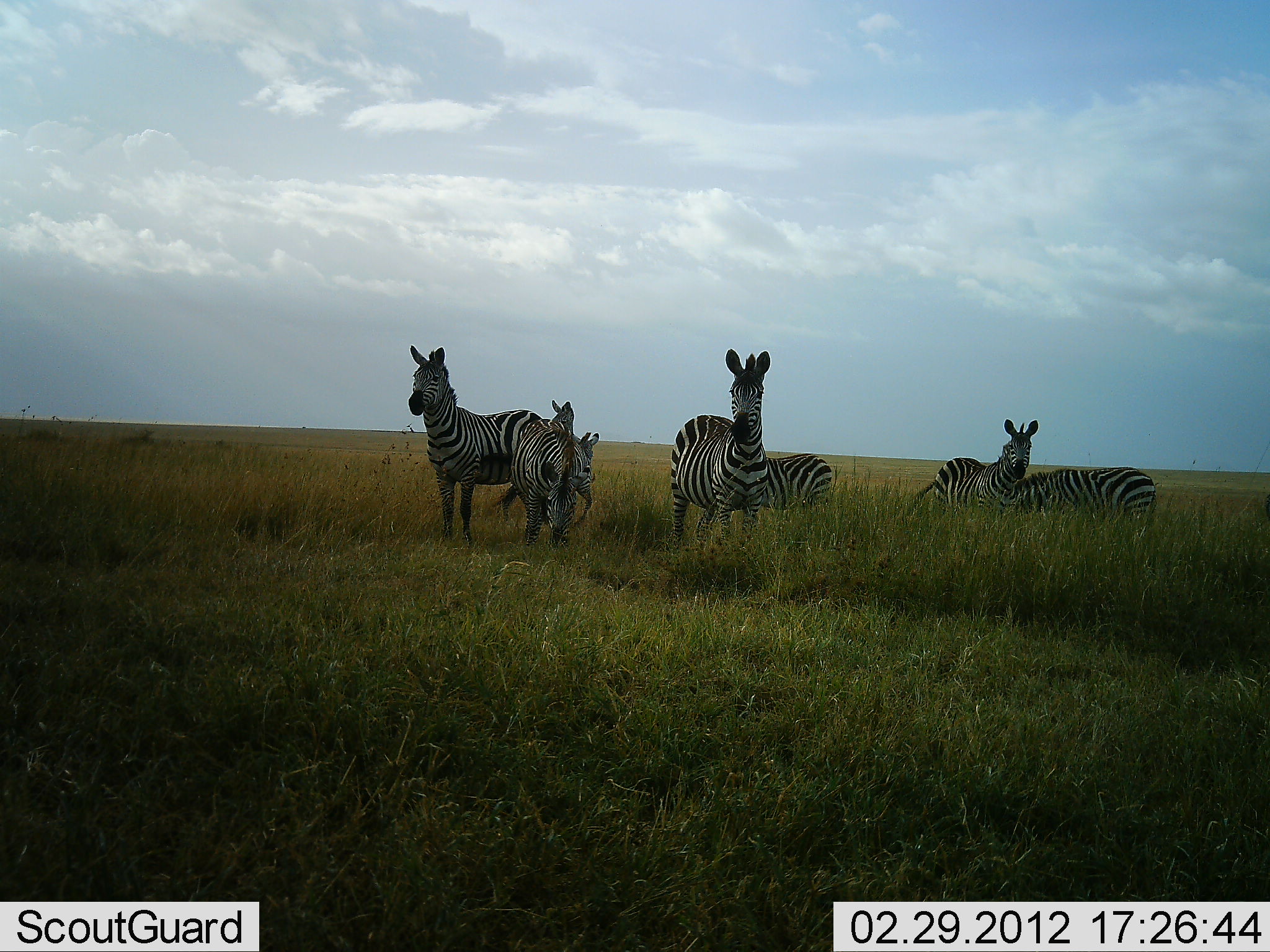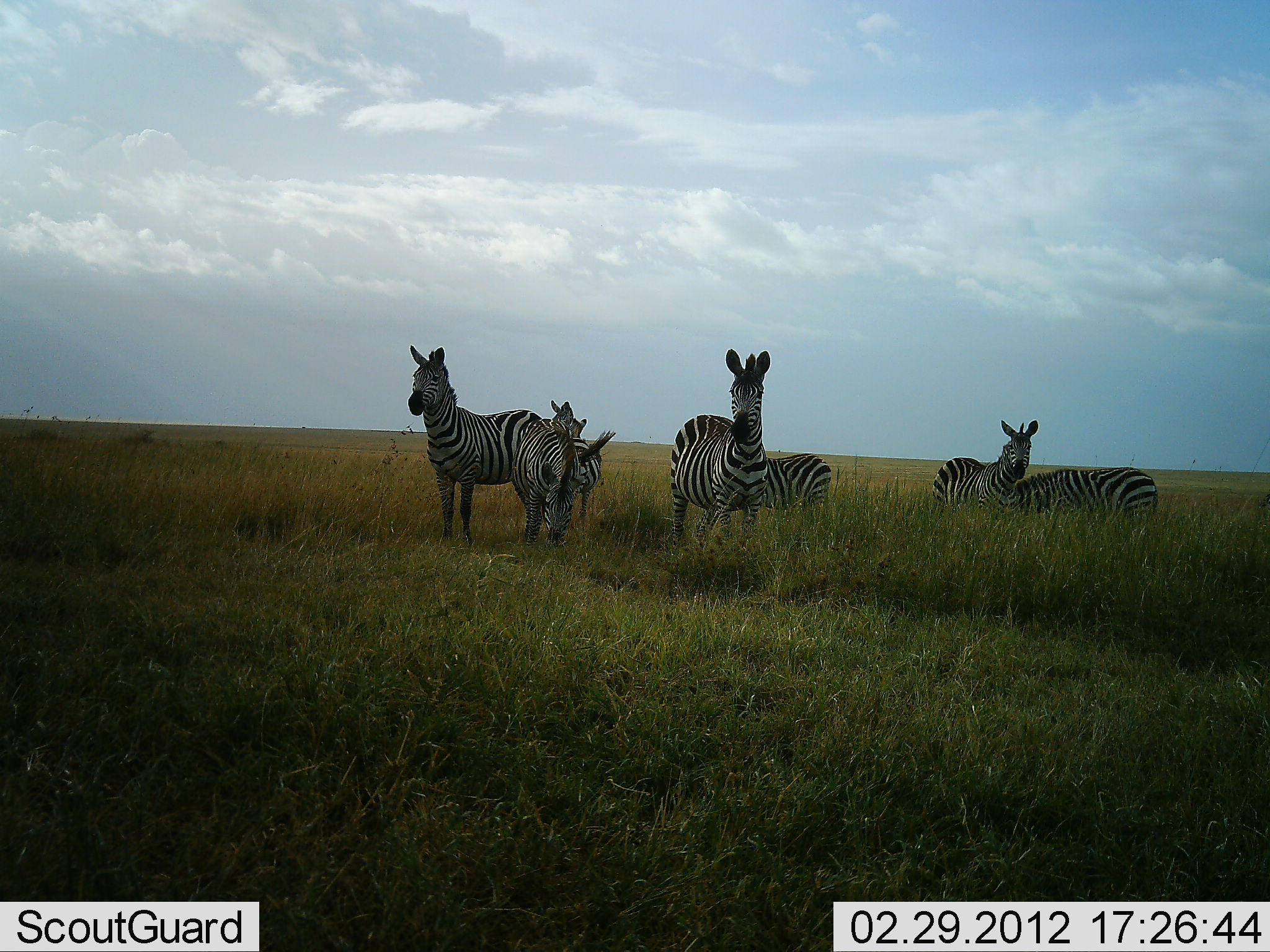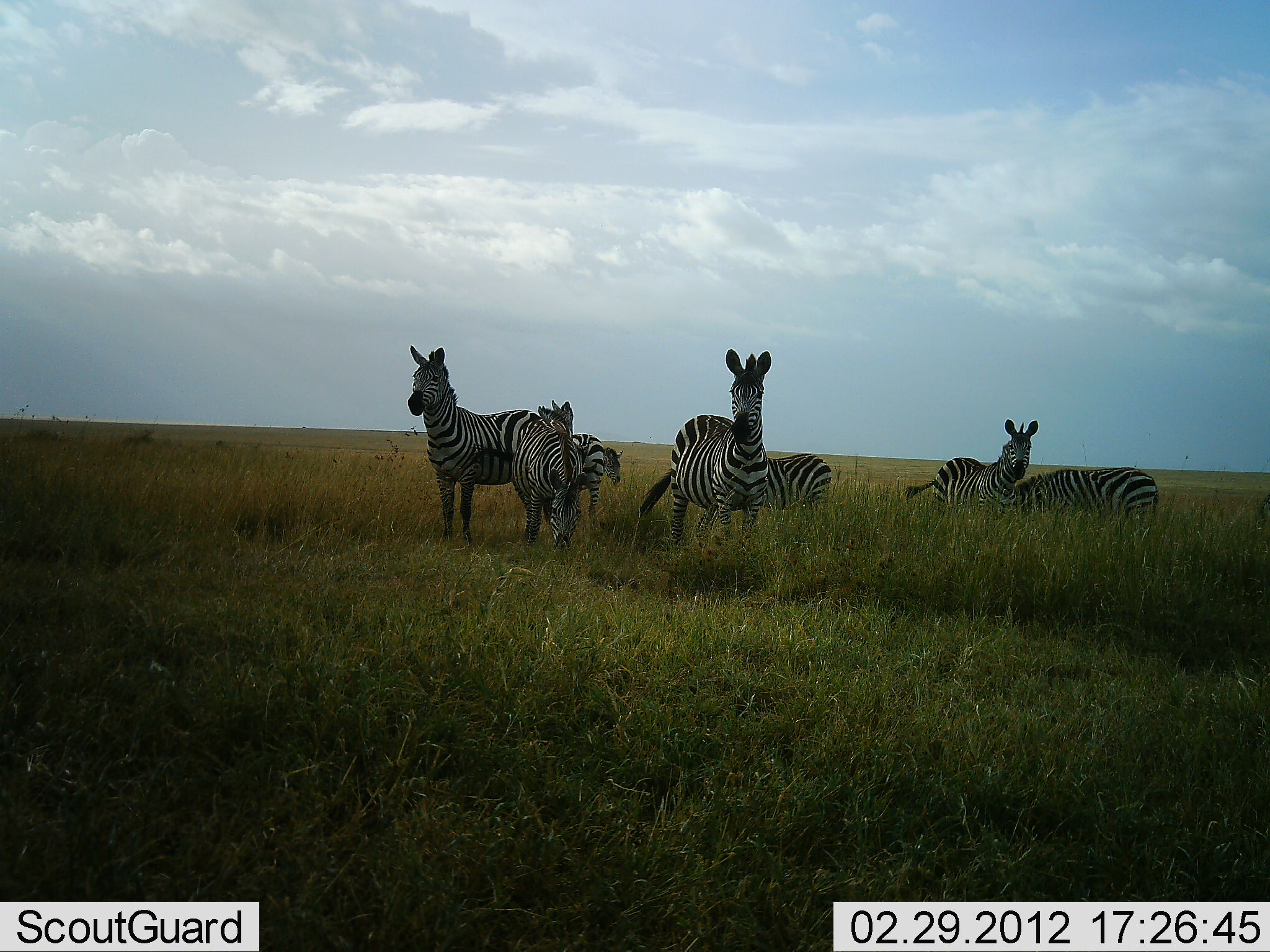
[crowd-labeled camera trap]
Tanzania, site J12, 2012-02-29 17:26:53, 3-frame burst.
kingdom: Animalia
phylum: Chordata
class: Mammalia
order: Perissodactyla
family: Equidae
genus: Equus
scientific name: Equus quagga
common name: plains zebra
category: zebra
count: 7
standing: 100%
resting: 6%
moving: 11%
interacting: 11%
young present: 50%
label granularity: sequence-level